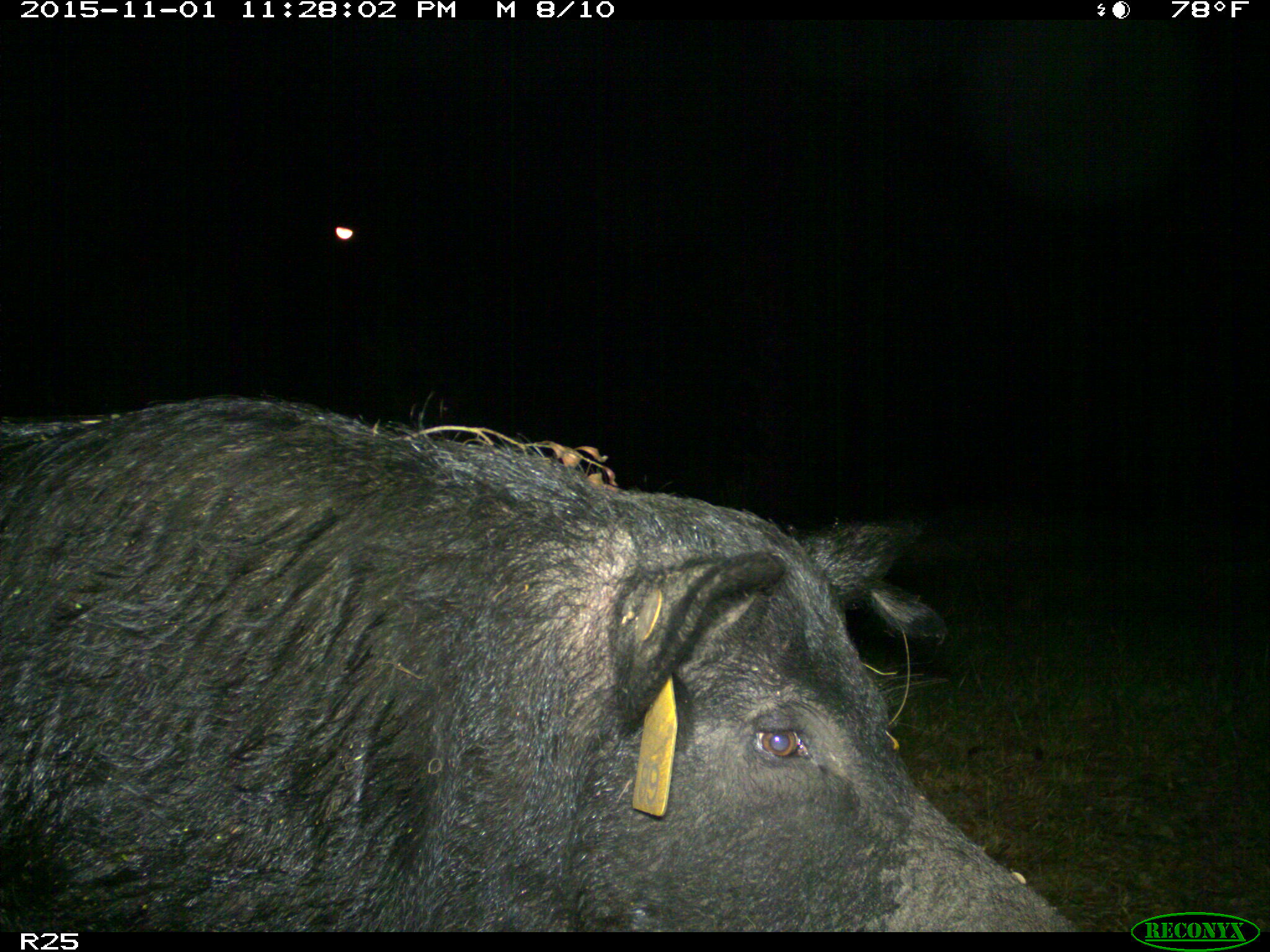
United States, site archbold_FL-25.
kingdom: Animalia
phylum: Chordata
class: Mammalia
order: Artiodactyla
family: Suidae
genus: Sus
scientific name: Sus scrofa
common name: wild boar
Sus scrofa (wild boar).